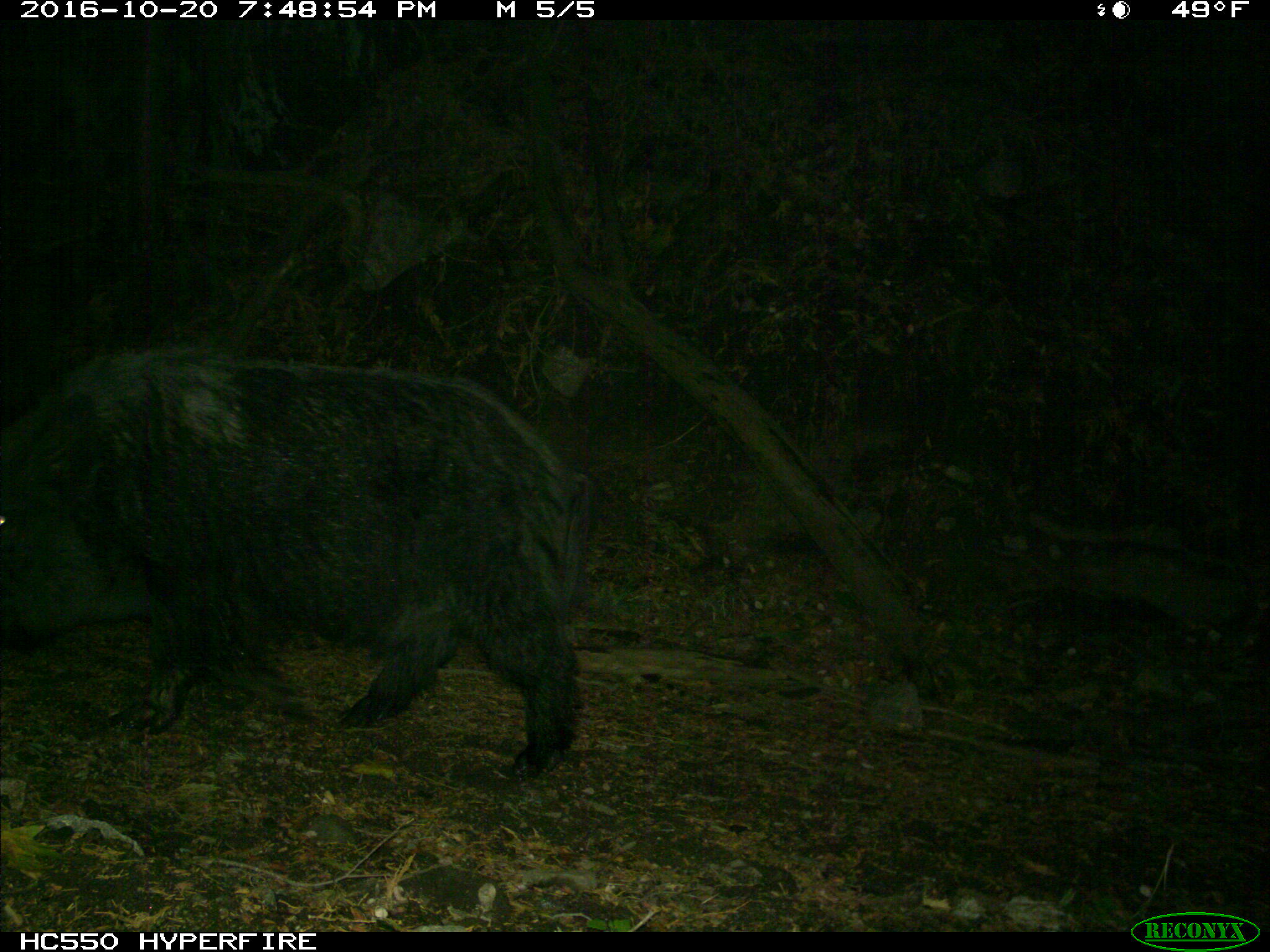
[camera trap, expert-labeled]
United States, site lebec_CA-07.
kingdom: Animalia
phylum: Chordata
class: Mammalia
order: Artiodactyla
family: Suidae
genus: Sus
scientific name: Sus scrofa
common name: wild boar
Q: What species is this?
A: Sus scrofa (wild boar).